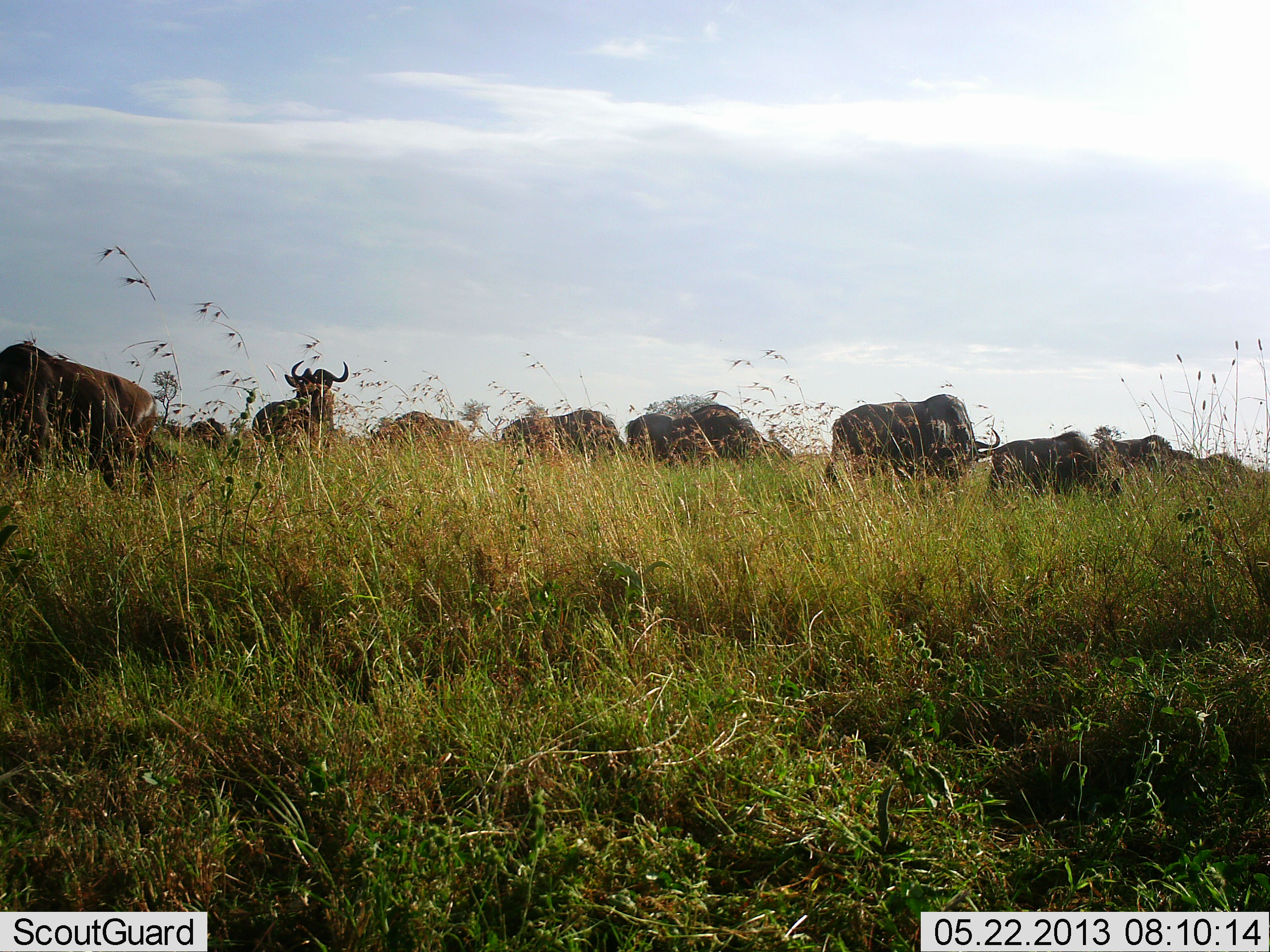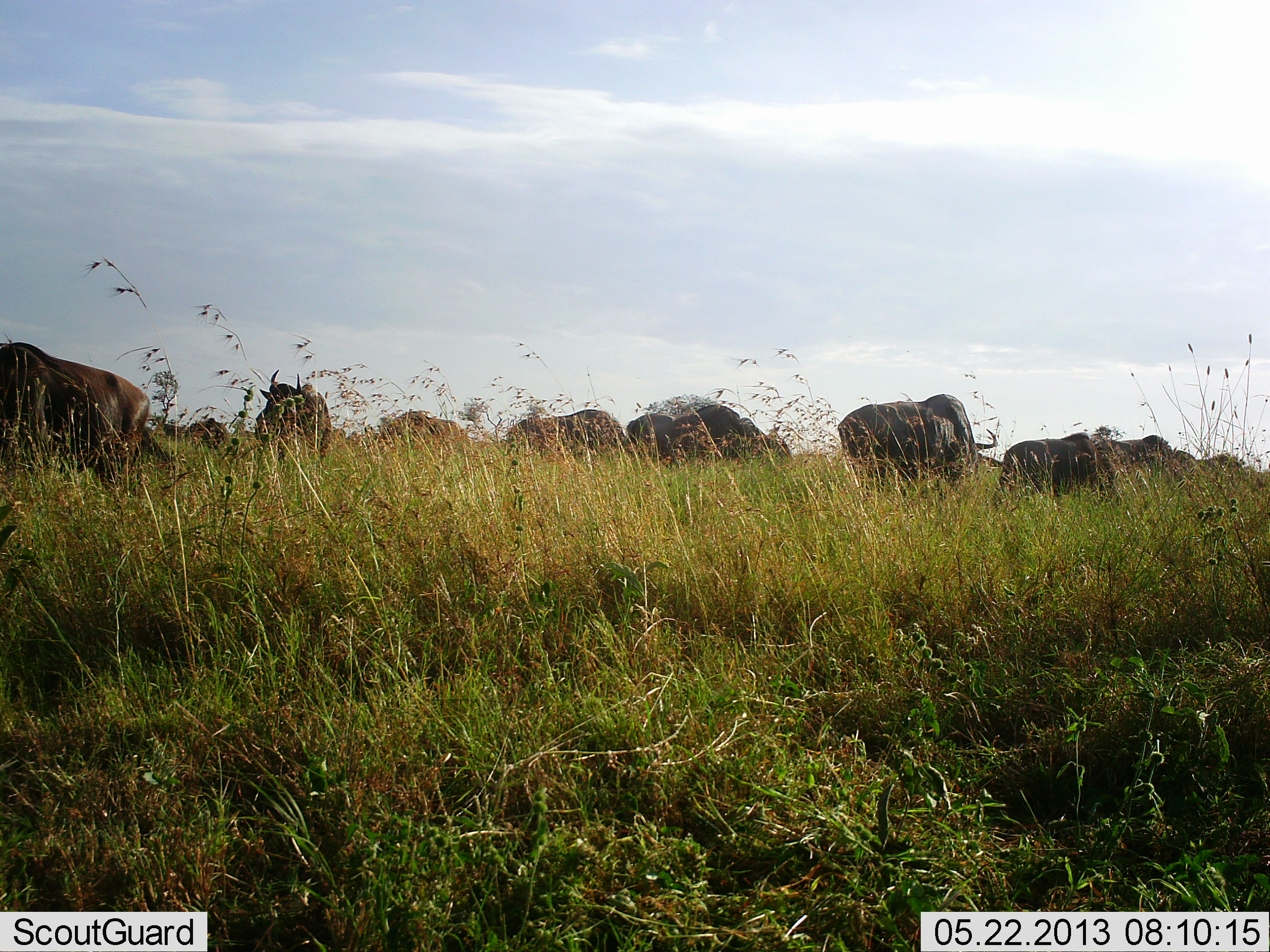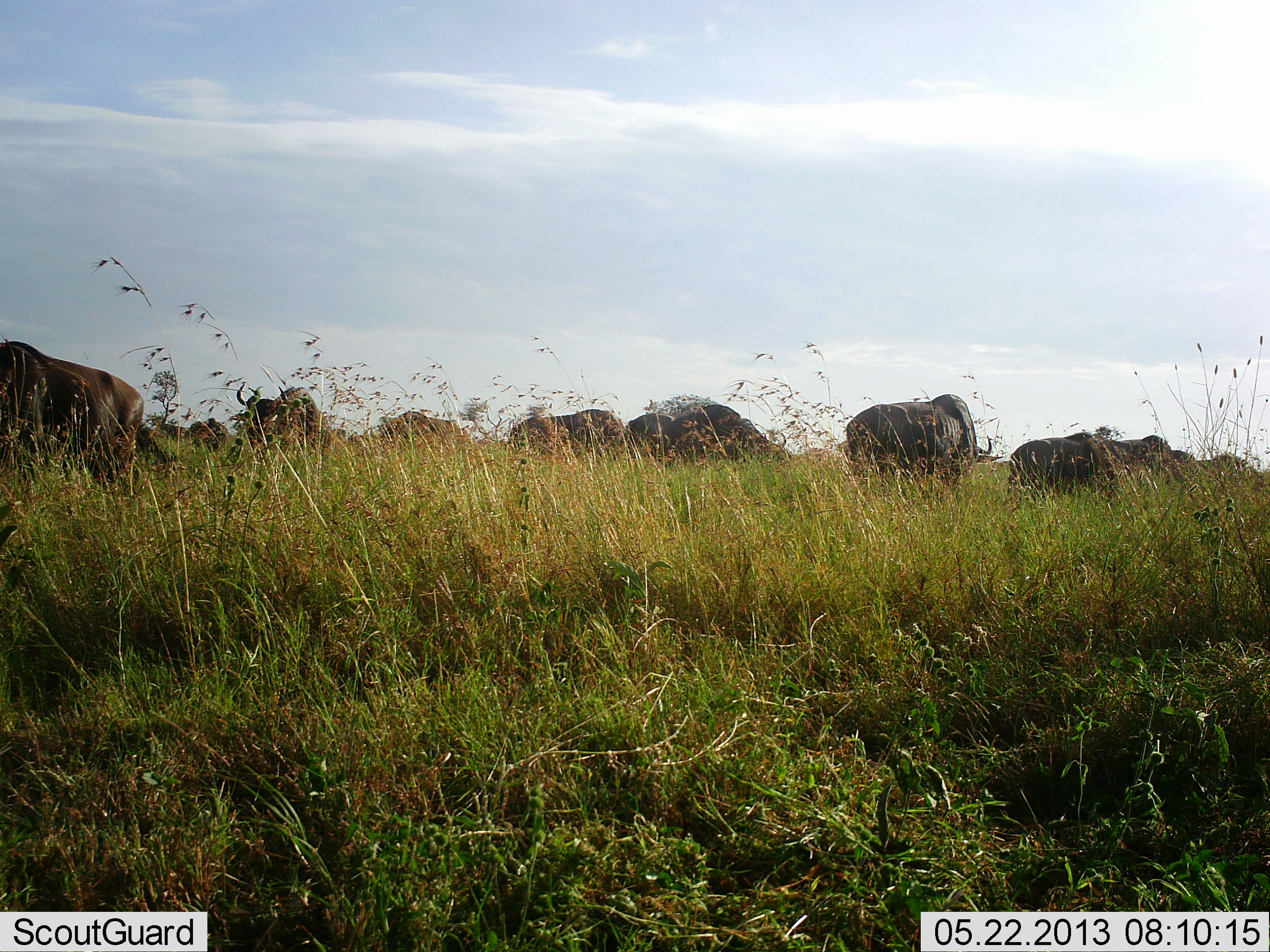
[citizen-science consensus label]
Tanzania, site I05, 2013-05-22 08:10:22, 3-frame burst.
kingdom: Animalia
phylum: Chordata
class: Mammalia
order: Artiodactyla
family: Bovidae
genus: Connochaetes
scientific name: Connochaetes taurinus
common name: blue wildebeest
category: wildebeest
Wildebeest (blue wildebeest) (Connochaetes taurinus), count 10. Behavior (volunteer vote fractions): standing 65%, resting 0%, moving 23%, interacting 0%. Young present (vote fraction): 0%. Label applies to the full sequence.